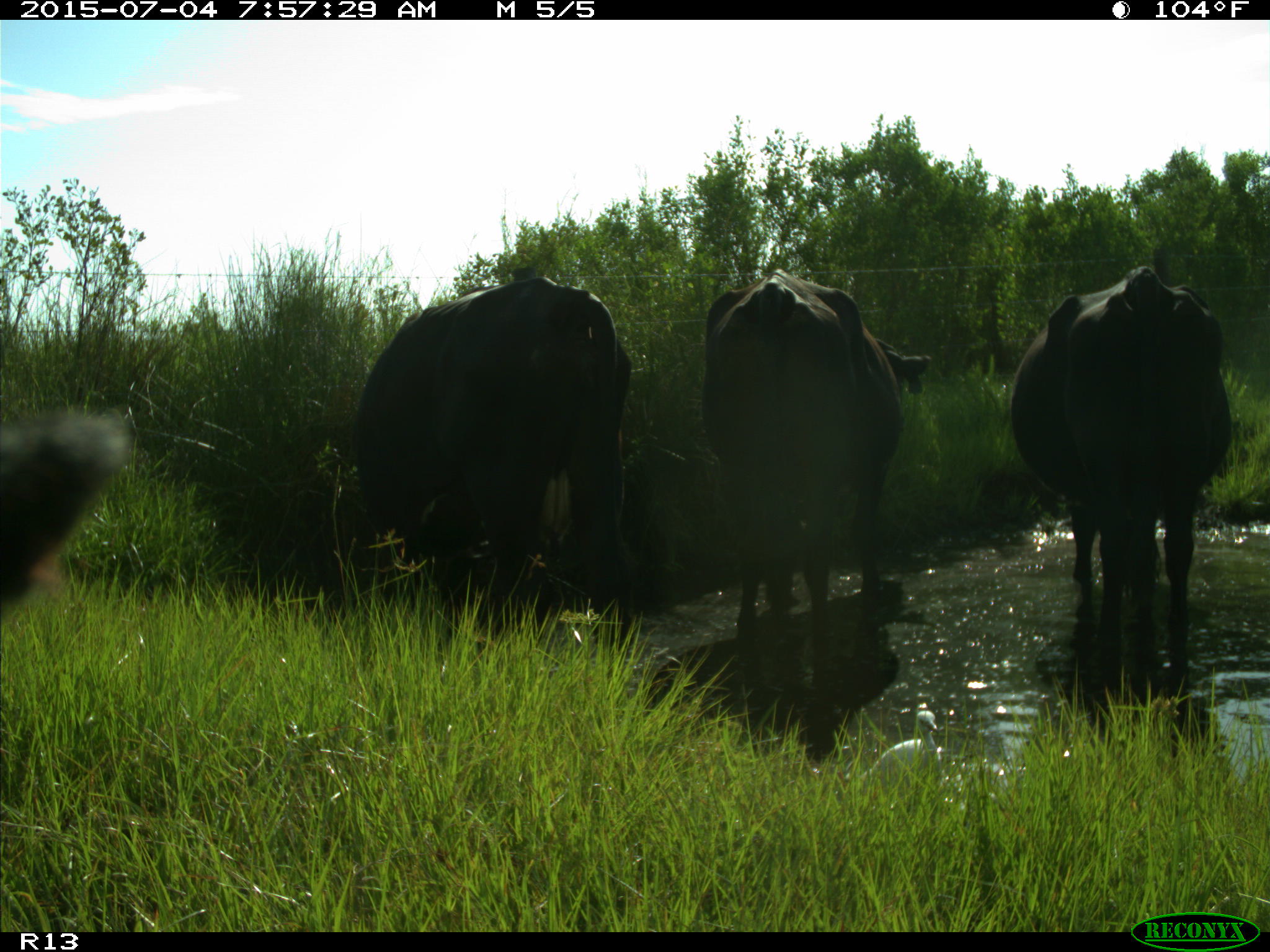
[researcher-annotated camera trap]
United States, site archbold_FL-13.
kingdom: Animalia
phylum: Chordata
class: Mammalia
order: Artiodactyla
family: Bovidae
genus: Bos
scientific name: Bos taurus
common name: domestic cow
Bos taurus (domestic cow).